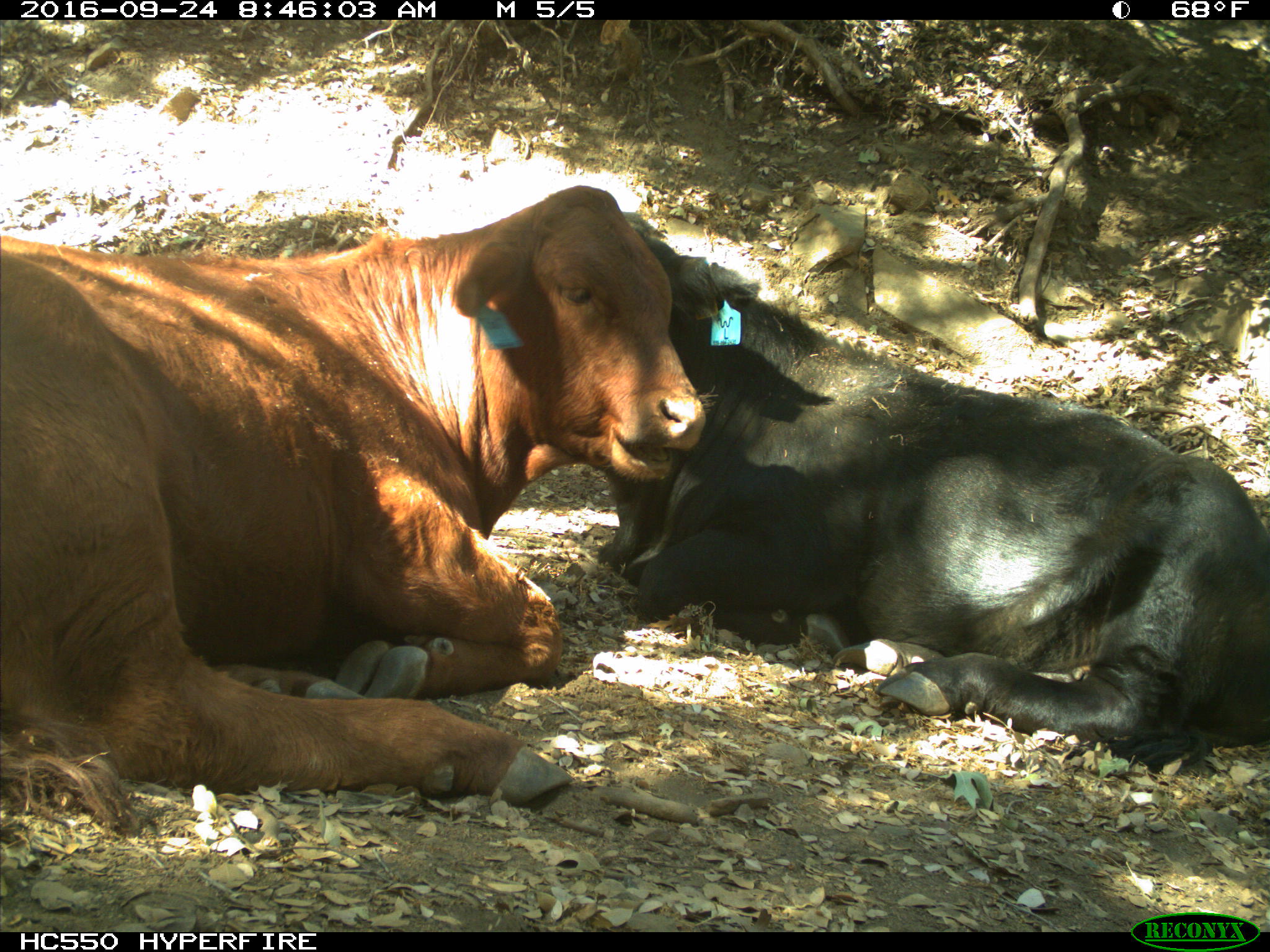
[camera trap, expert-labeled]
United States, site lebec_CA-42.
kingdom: Animalia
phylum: Chordata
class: Mammalia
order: Artiodactyla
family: Bovidae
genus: Bos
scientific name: Bos taurus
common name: domestic cow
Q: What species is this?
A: Bos taurus (domestic cow).